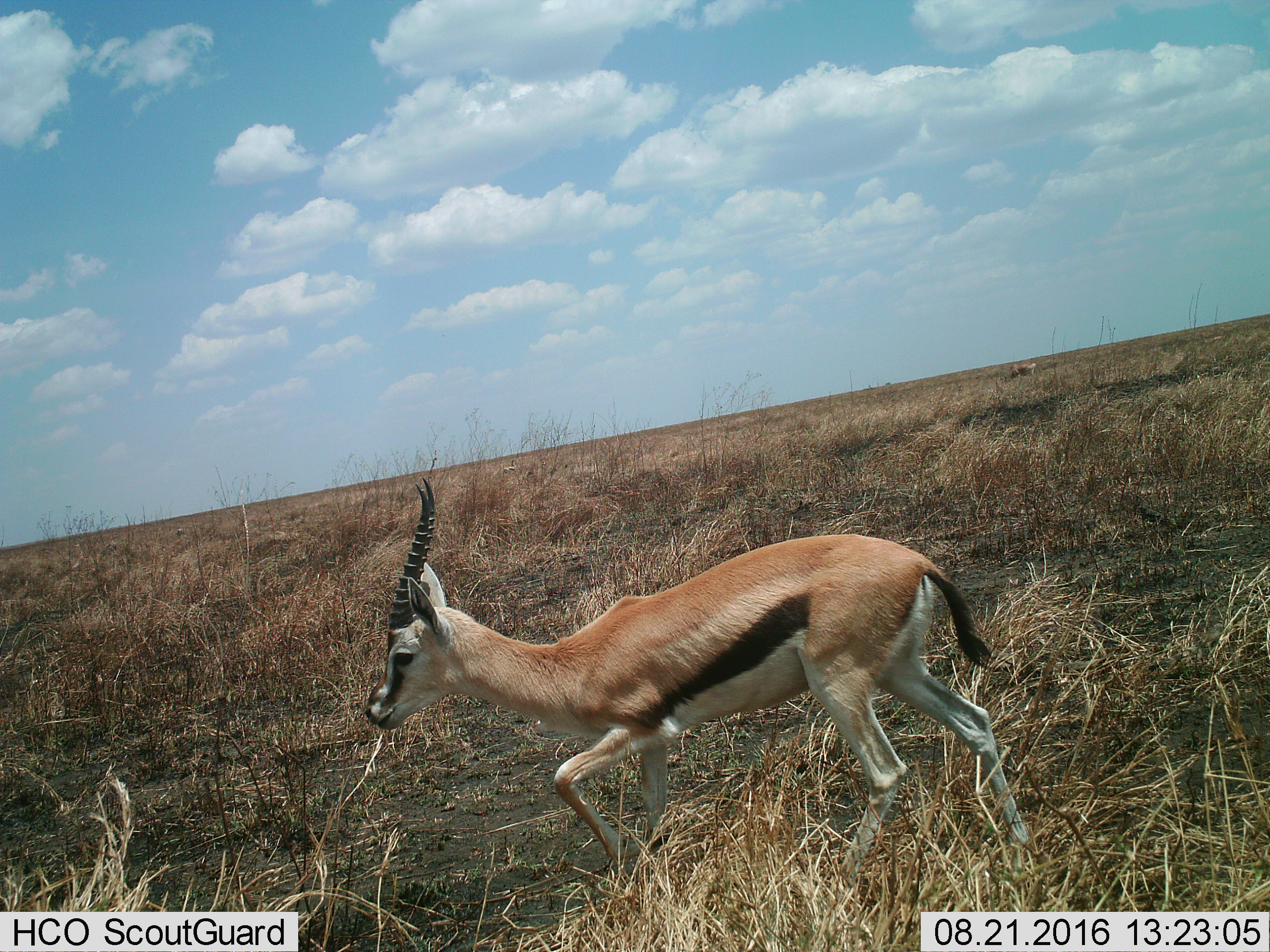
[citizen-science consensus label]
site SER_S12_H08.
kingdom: Animalia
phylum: Chordata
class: Mammalia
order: Artiodactyla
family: Bovidae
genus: Eudorcas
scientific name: Eudorcas thomsonii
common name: thomson's gazelle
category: gazellethomsons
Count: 1.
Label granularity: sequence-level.